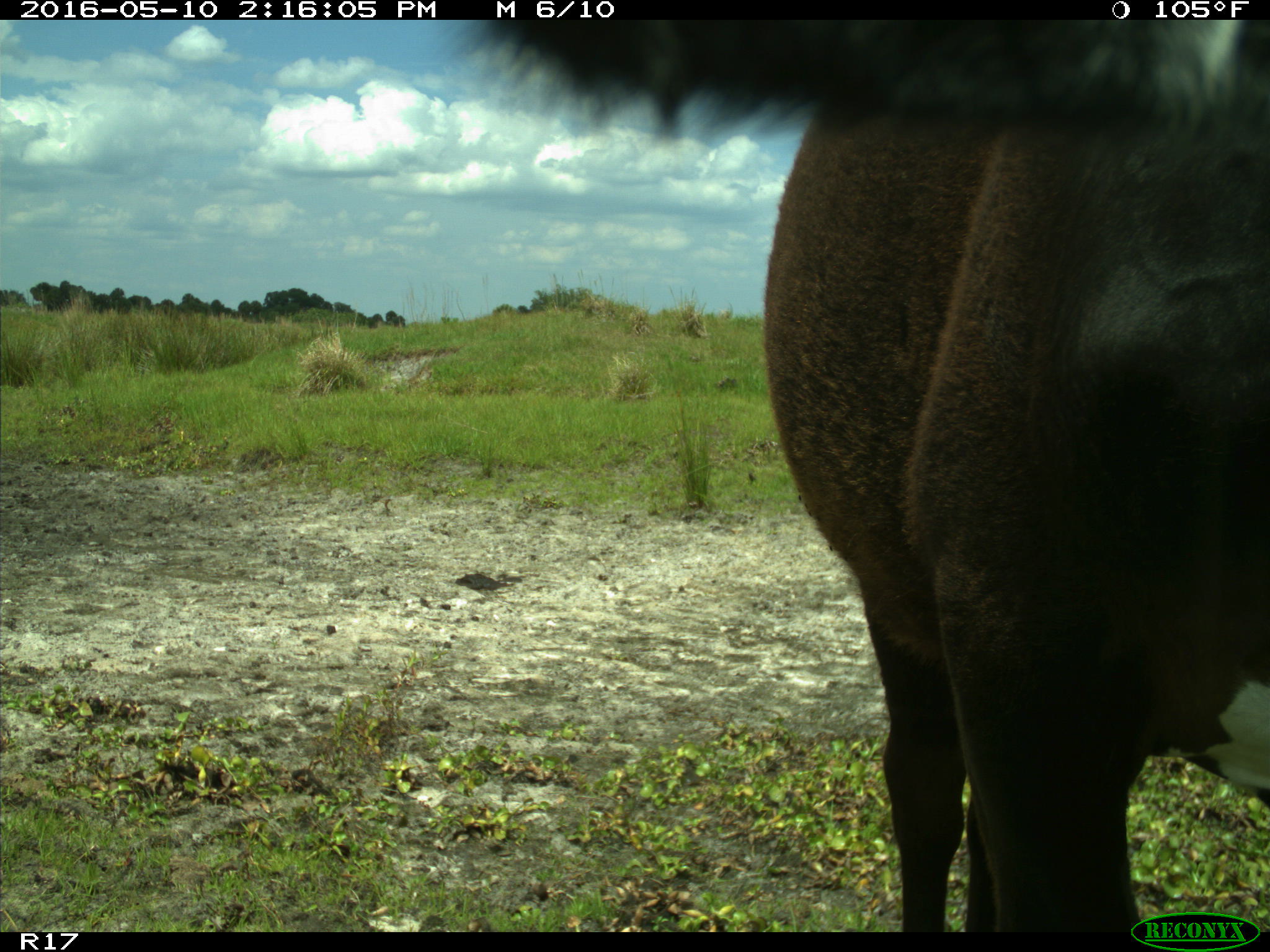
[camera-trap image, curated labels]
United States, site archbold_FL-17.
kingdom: Animalia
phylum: Chordata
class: Mammalia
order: Artiodactyla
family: Bovidae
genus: Bos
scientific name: Bos taurus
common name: domestic cow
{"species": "Bos taurus (domestic cow)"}